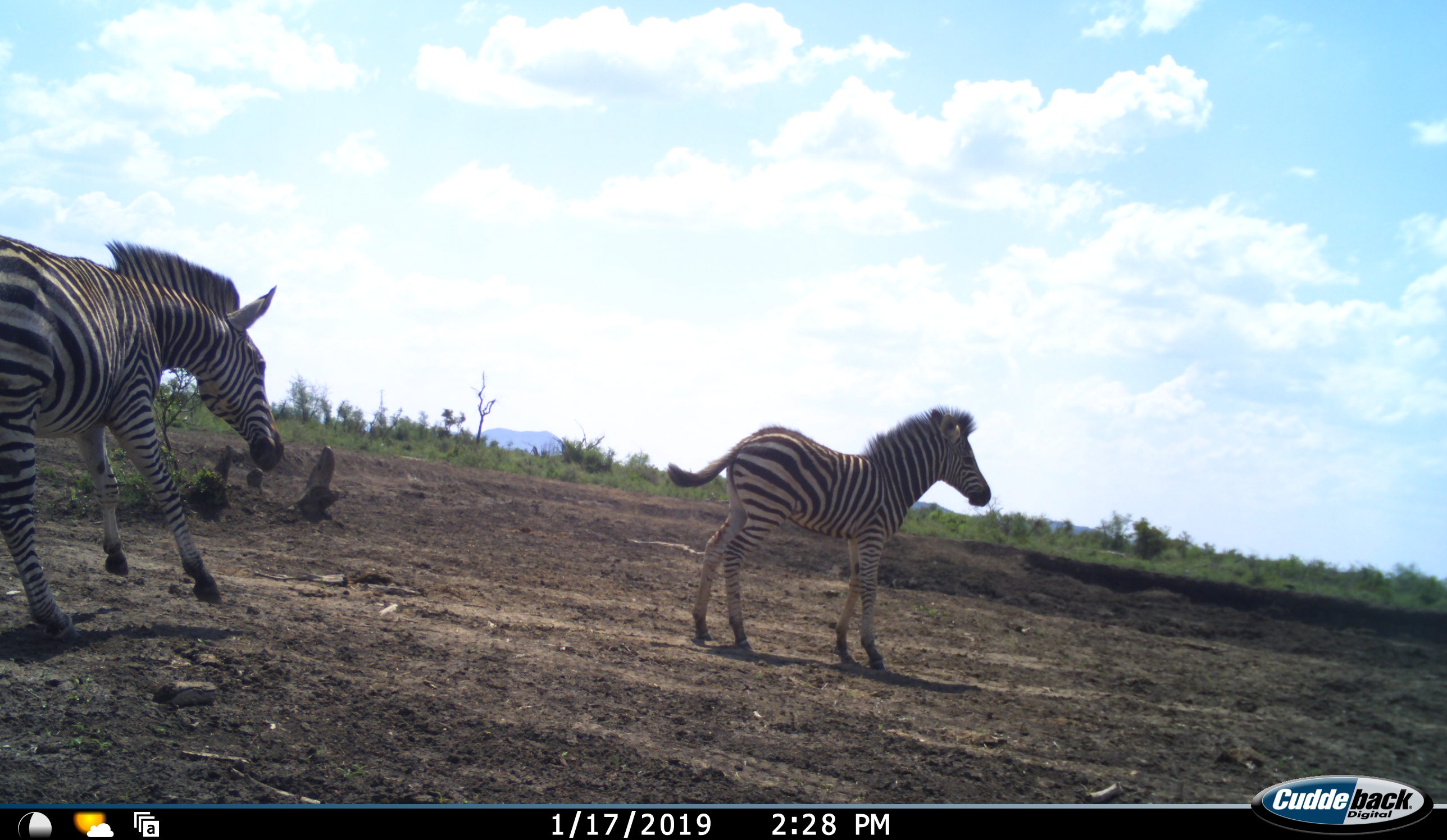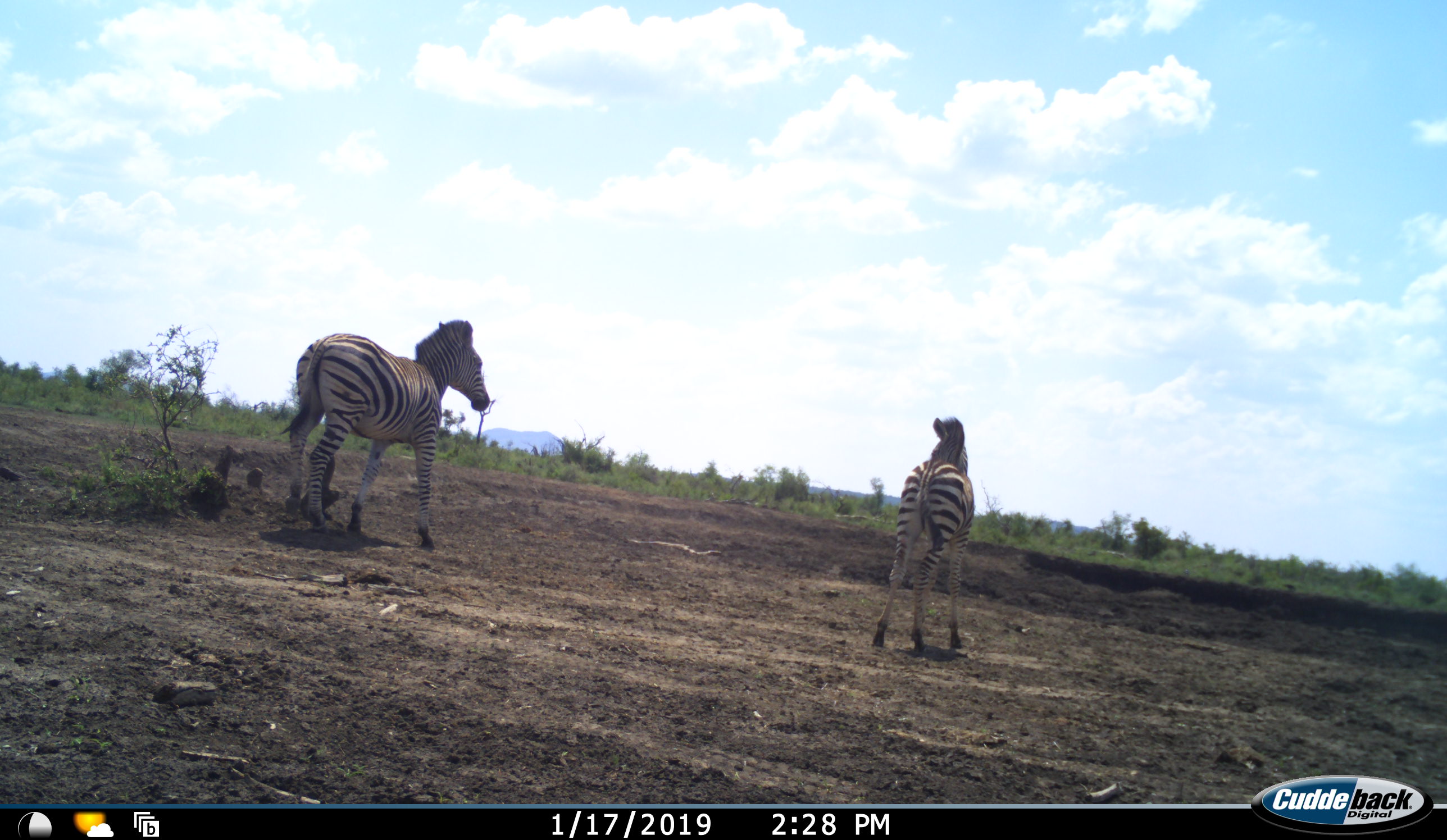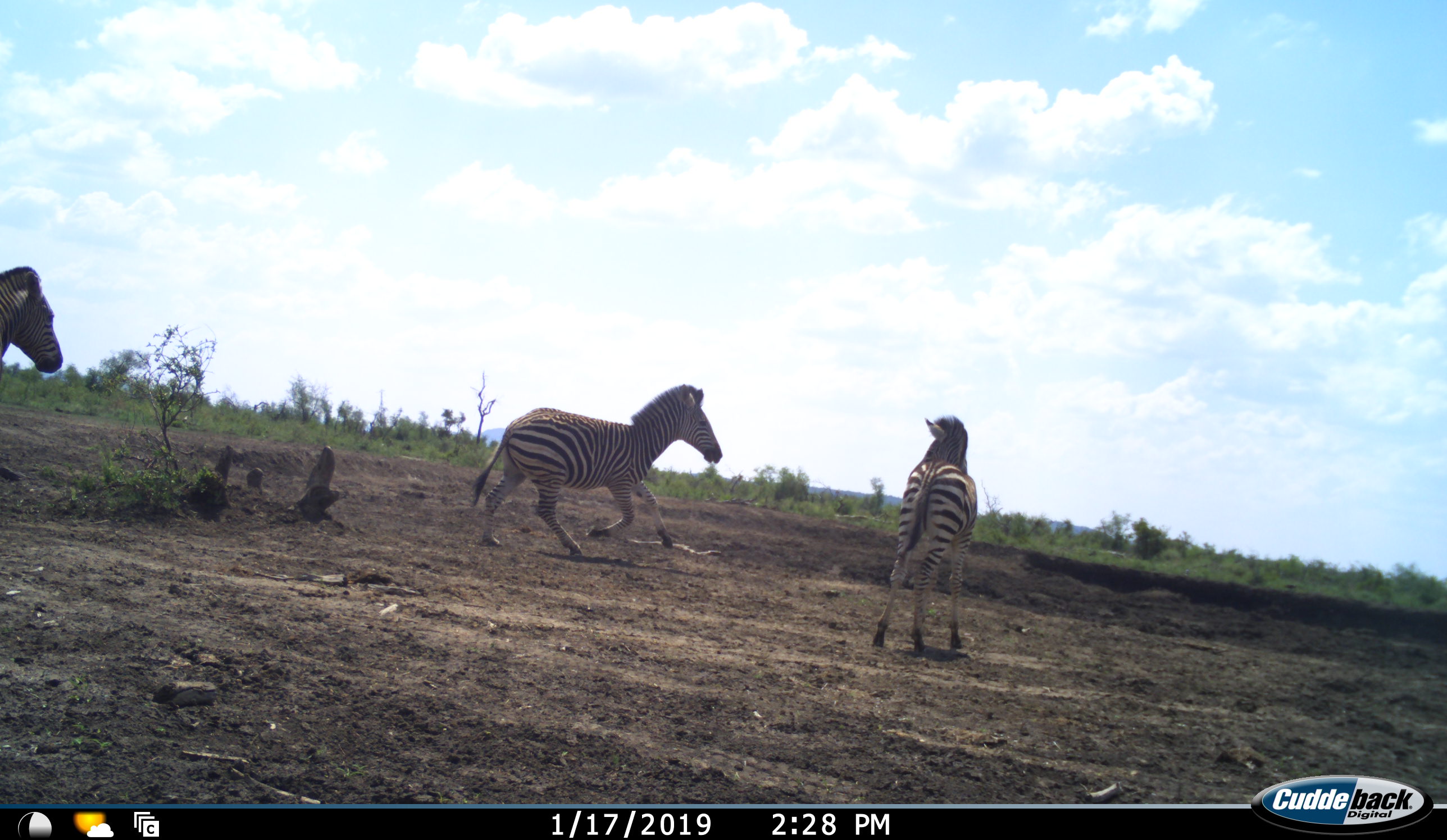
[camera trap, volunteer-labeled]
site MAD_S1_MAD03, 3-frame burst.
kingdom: Animalia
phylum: Chordata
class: Mammalia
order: Perissodactyla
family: Equidae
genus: Equus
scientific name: Equus quagga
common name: plains zebra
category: zebraplains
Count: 3.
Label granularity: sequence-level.